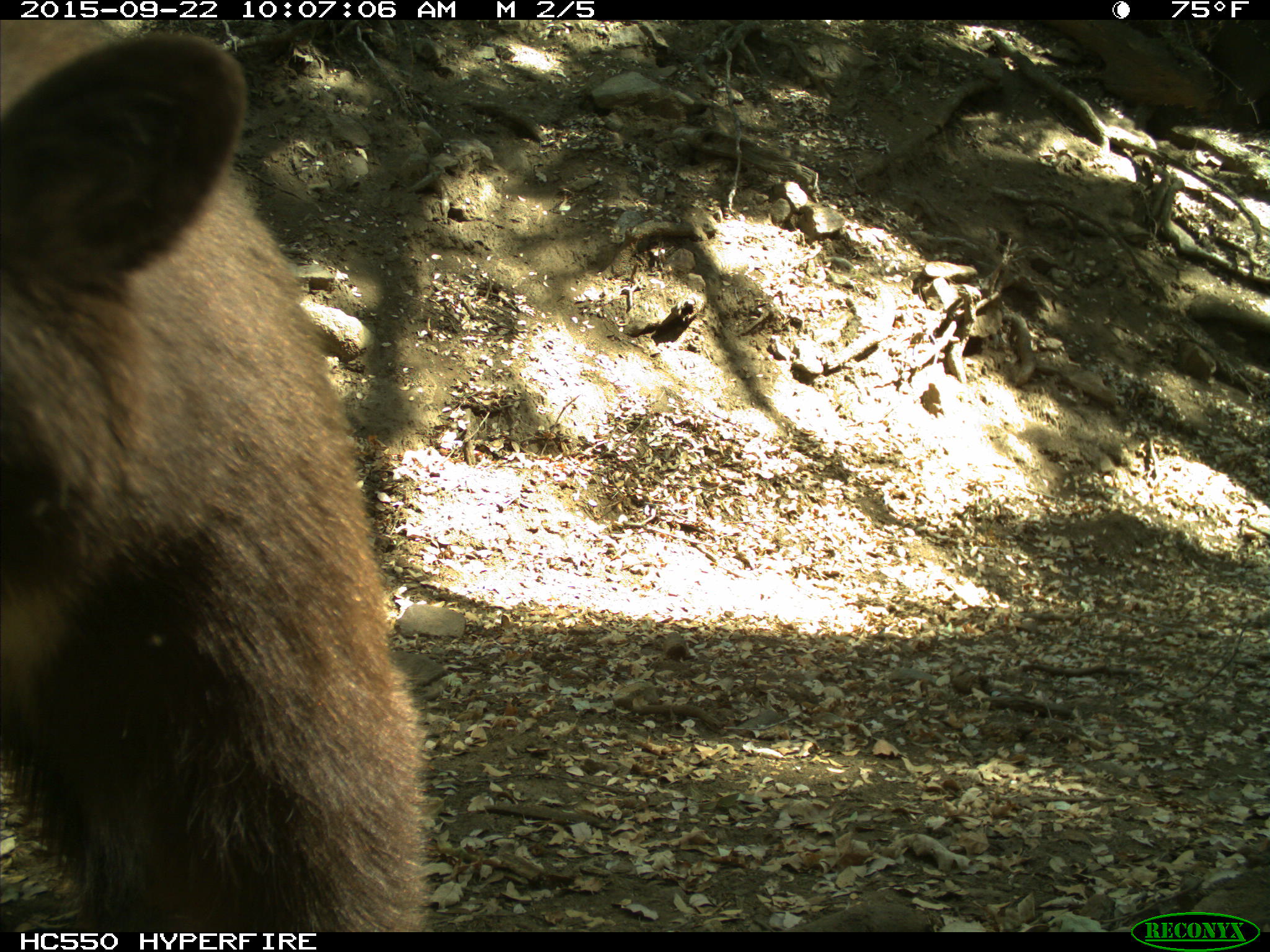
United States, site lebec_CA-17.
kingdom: Animalia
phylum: Chordata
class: Mammalia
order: Carnivora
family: Ursidae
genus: Ursus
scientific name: Ursus americanus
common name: american black bear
Ursus americanus (american black bear).